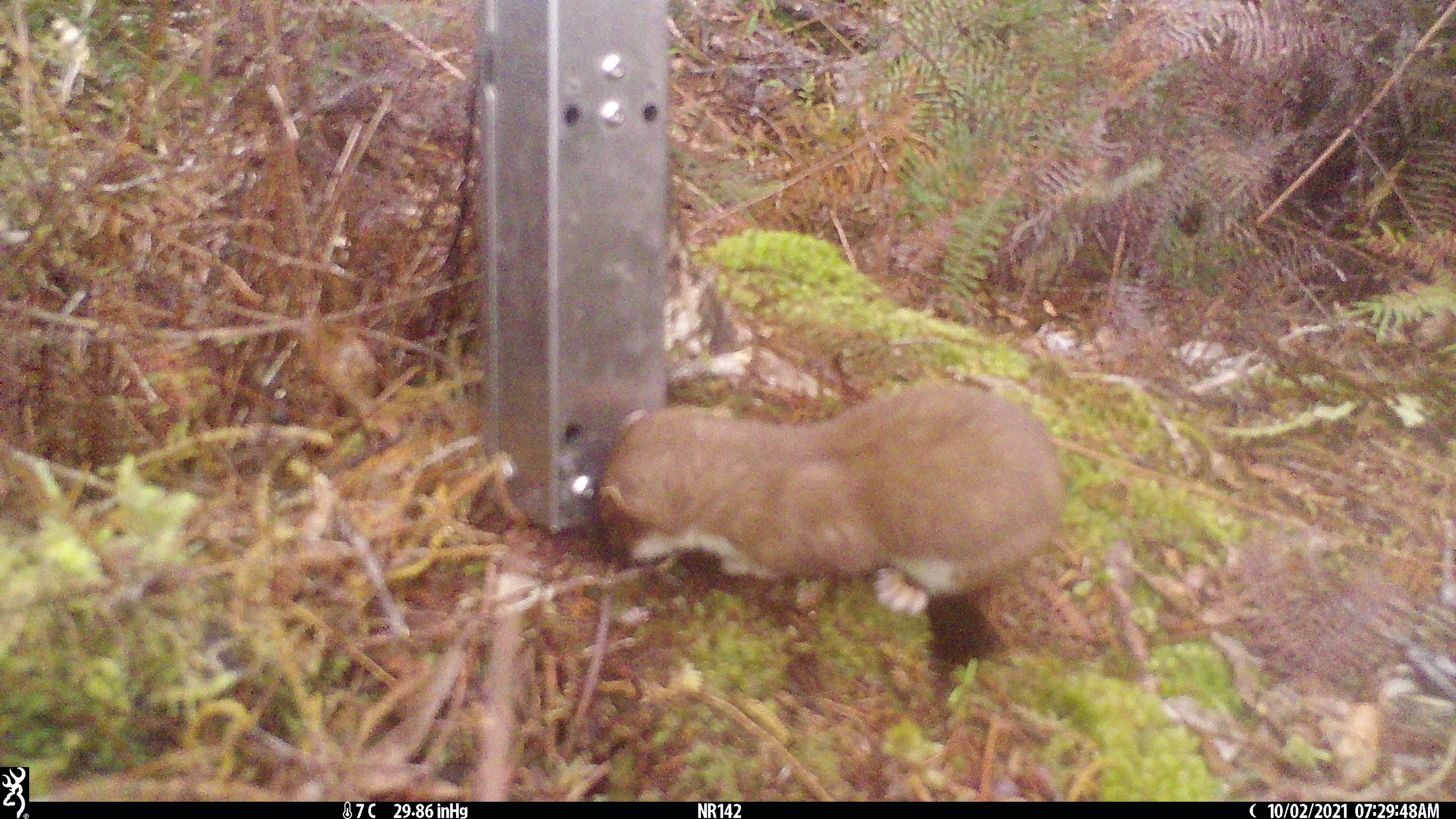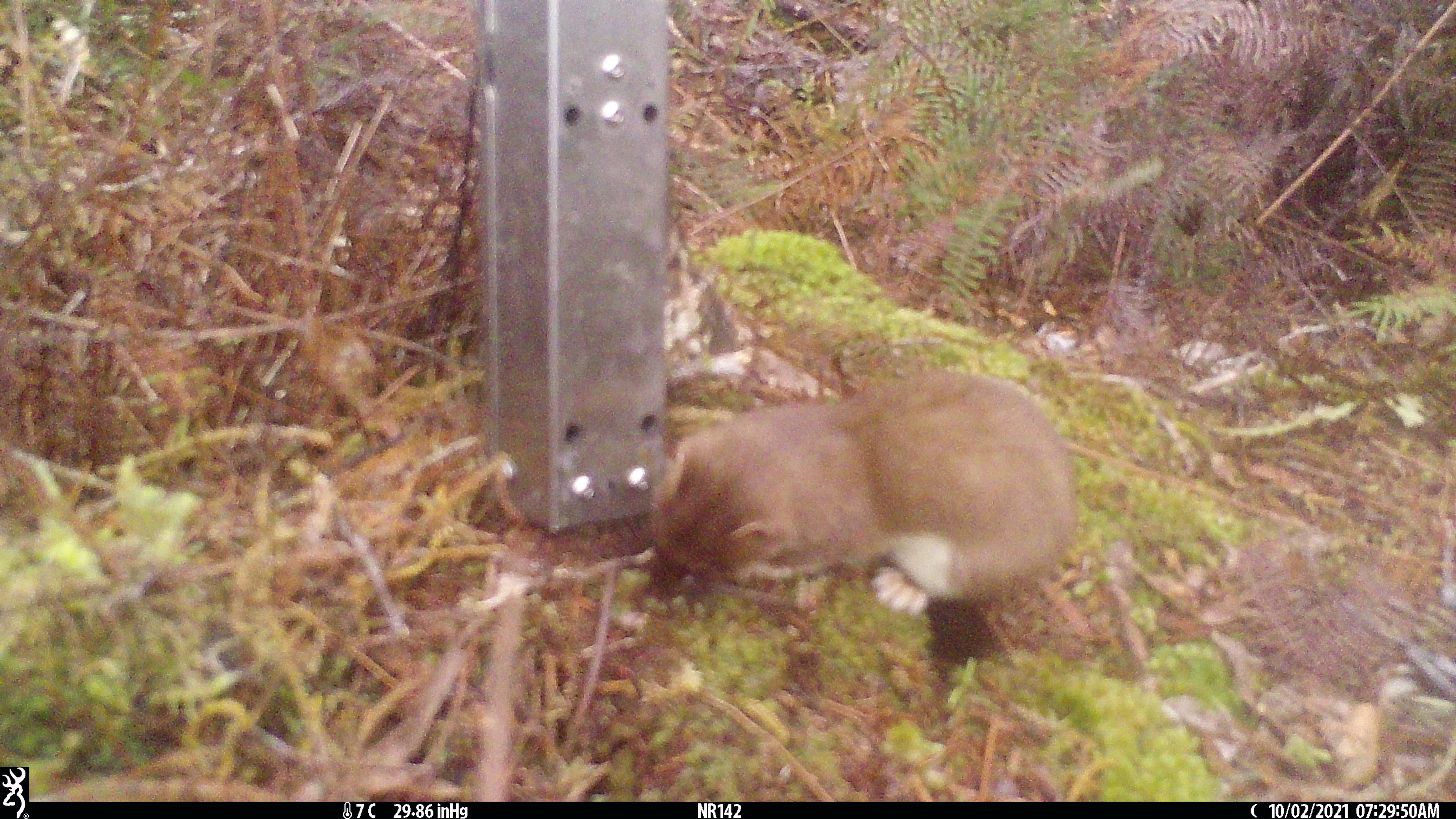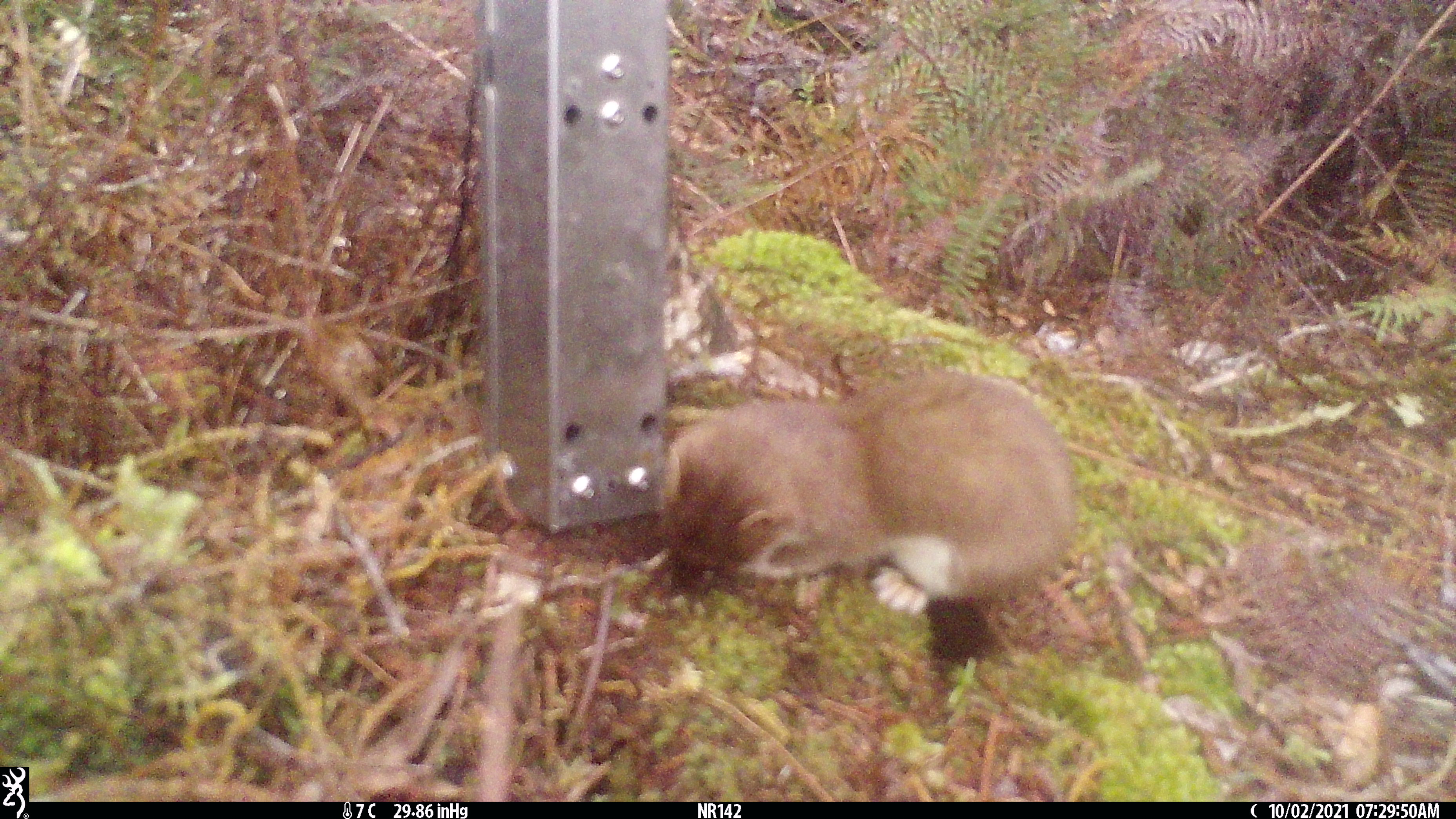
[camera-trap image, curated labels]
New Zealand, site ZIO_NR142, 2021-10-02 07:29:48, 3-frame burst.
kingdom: Animalia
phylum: Chordata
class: Mammalia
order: Carnivora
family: Mustelidae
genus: Mustela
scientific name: Mustela erminea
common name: stoat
Stoat (Mustela erminea).